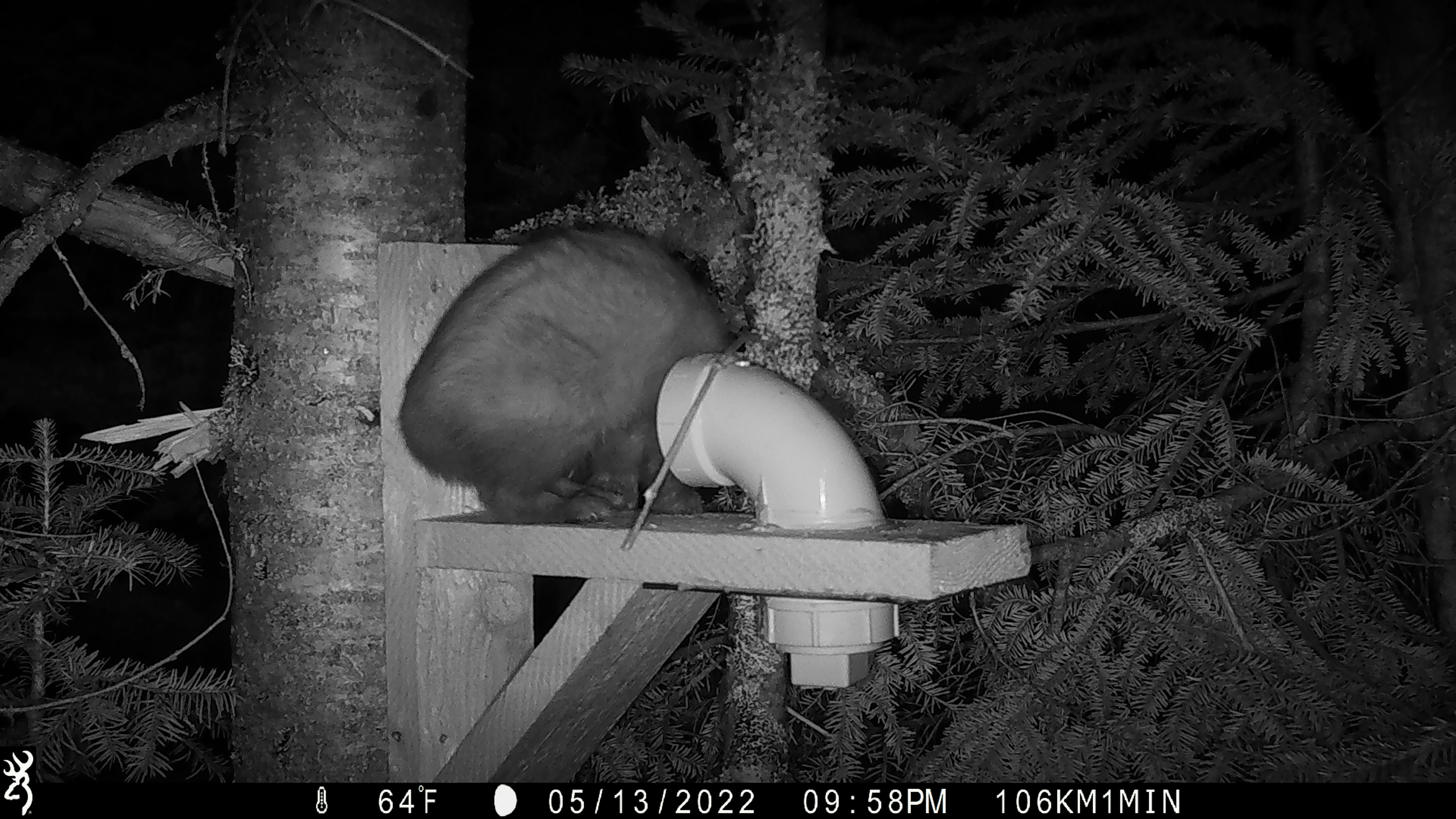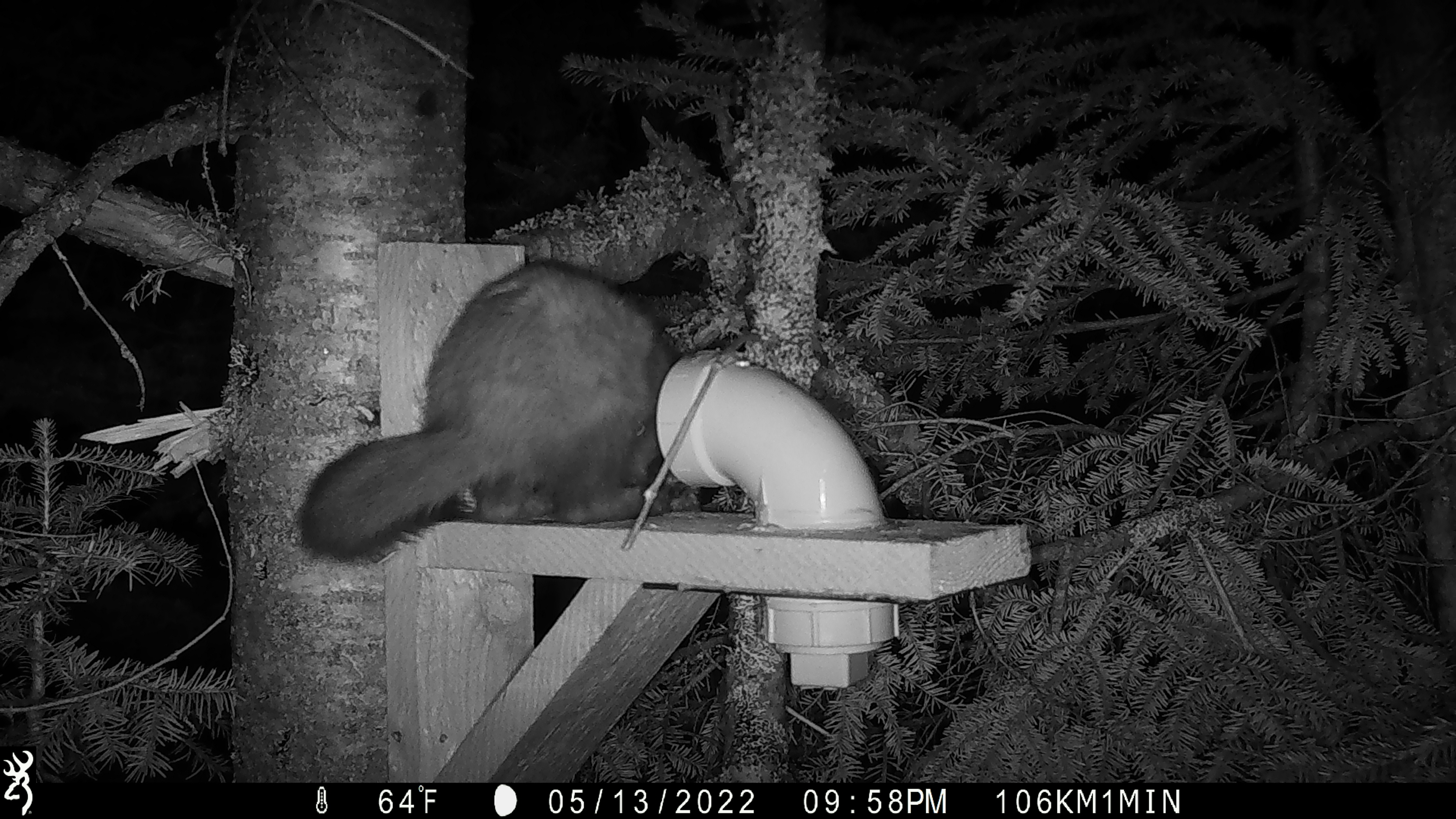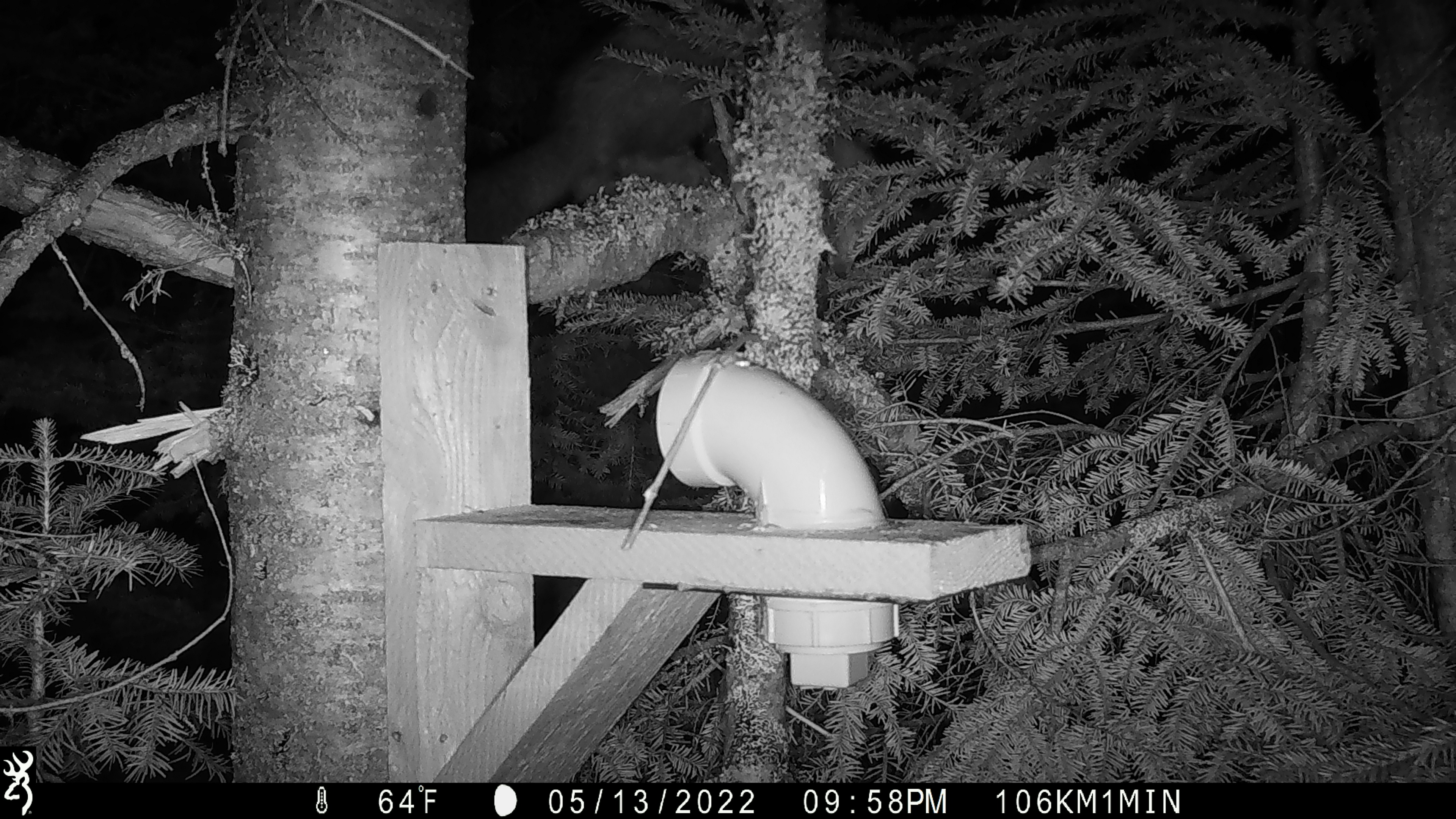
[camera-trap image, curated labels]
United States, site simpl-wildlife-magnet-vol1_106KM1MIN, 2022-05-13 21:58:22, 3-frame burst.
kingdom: Animalia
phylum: Chordata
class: Mammalia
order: Carnivora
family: Mustelidae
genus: Martes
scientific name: Martes americana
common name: american marten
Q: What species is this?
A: American marten (Martes americana).